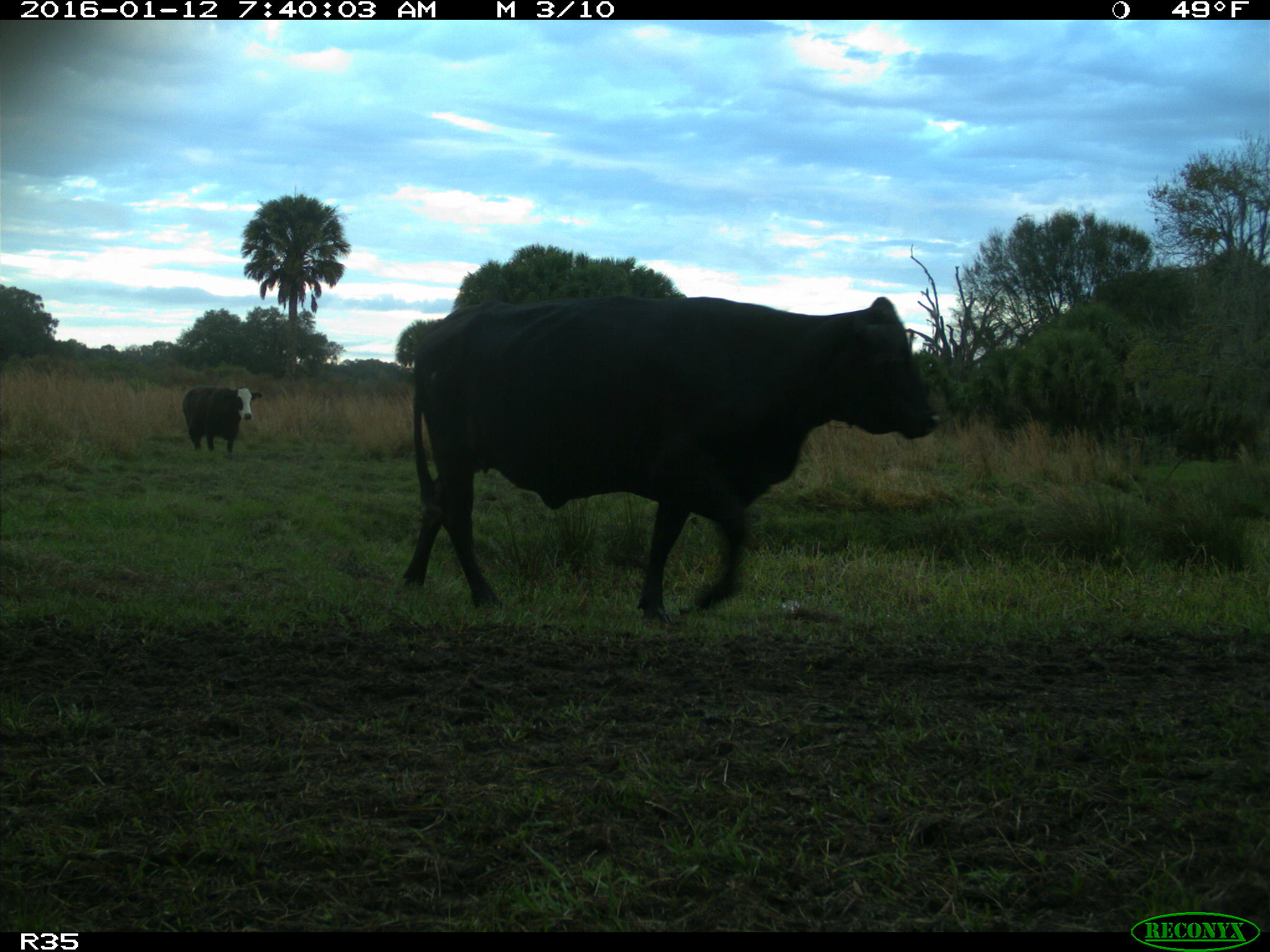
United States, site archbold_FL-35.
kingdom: Animalia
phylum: Chordata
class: Mammalia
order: Artiodactyla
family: Bovidae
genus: Bos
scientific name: Bos taurus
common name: domestic cow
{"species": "Bos taurus (domestic cow)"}